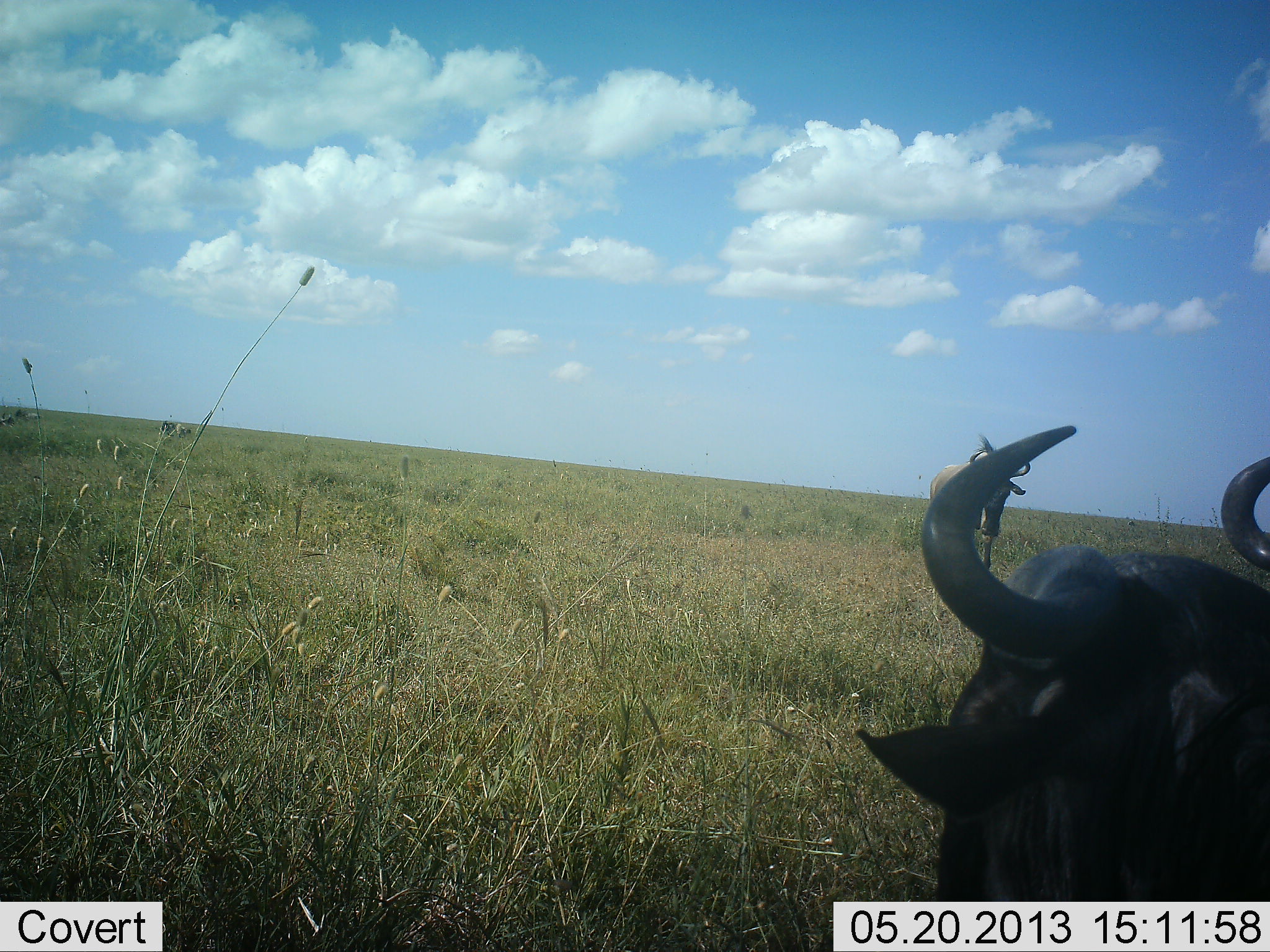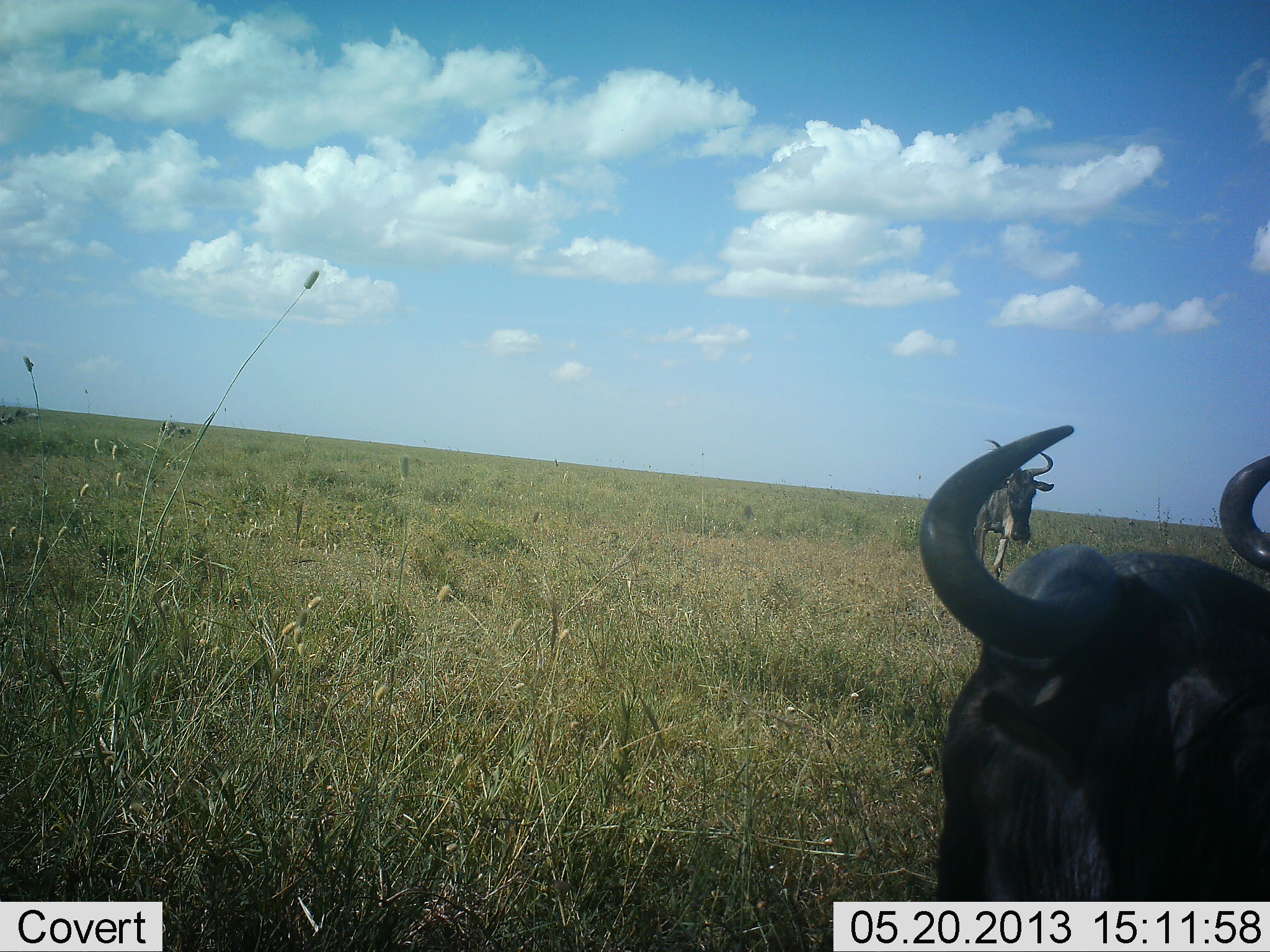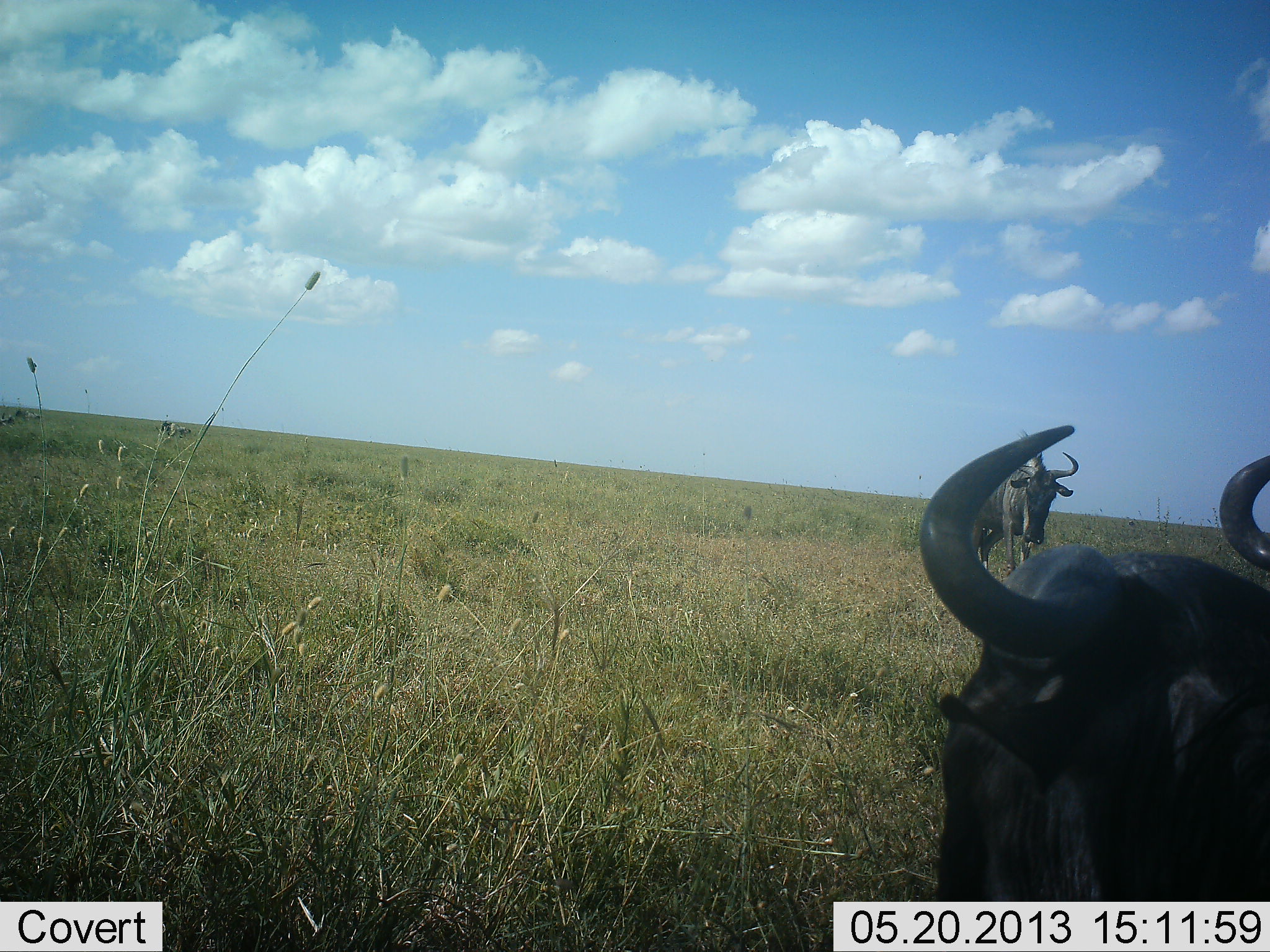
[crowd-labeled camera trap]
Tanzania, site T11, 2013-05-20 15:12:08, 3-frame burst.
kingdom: Animalia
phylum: Chordata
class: Mammalia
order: Artiodactyla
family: Bovidae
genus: Connochaetes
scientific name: Connochaetes taurinus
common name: blue wildebeest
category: wildebeest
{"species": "wildebeest (blue wildebeest) (Connochaetes taurinus)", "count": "2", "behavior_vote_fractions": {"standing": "73%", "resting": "35%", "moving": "54%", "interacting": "4%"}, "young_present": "0%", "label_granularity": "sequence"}